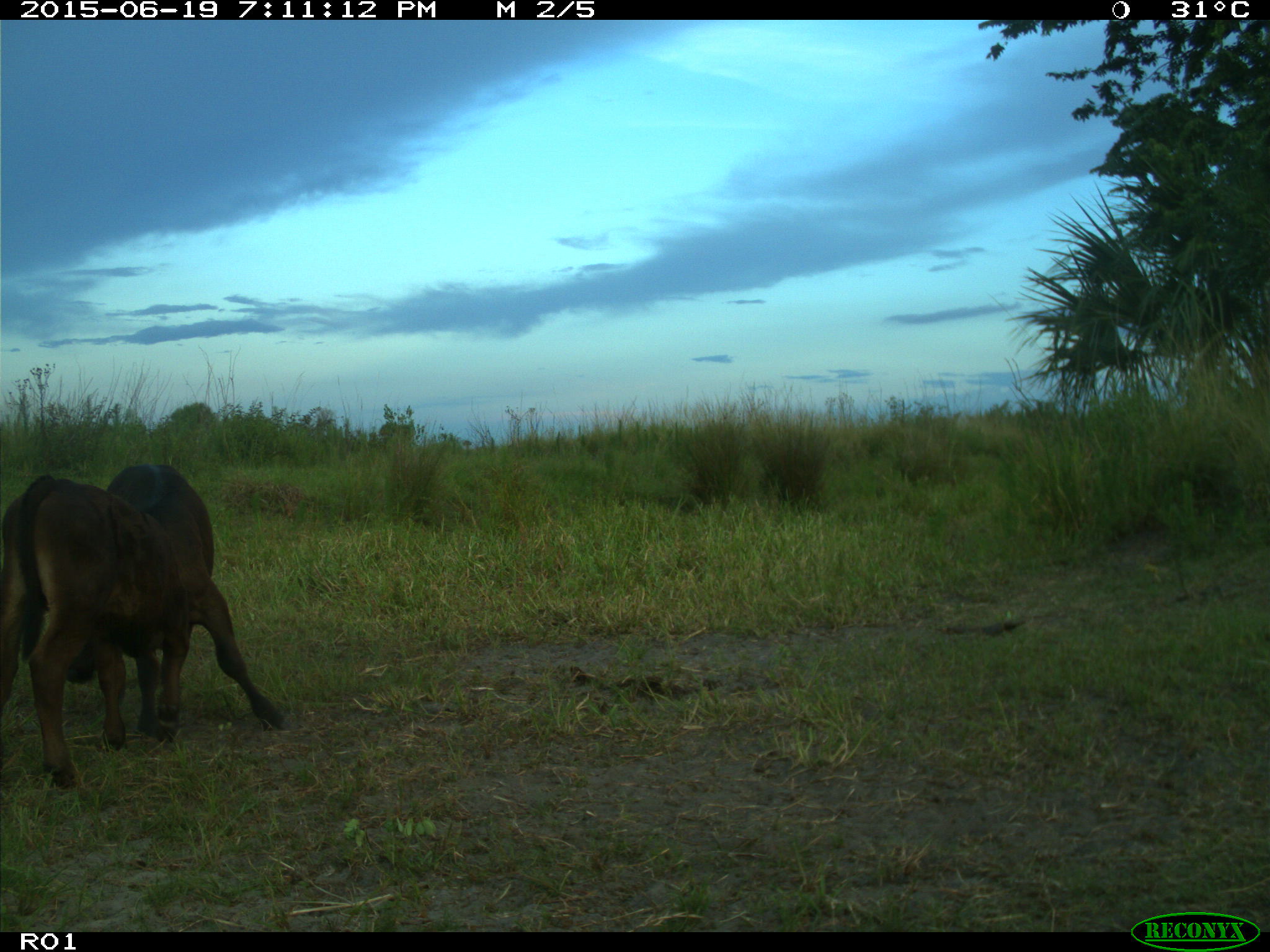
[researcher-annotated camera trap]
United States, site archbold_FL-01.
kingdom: Animalia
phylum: Chordata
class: Mammalia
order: Artiodactyla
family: Bovidae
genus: Bos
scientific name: Bos taurus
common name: domestic cow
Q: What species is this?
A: Bos taurus (domestic cow).